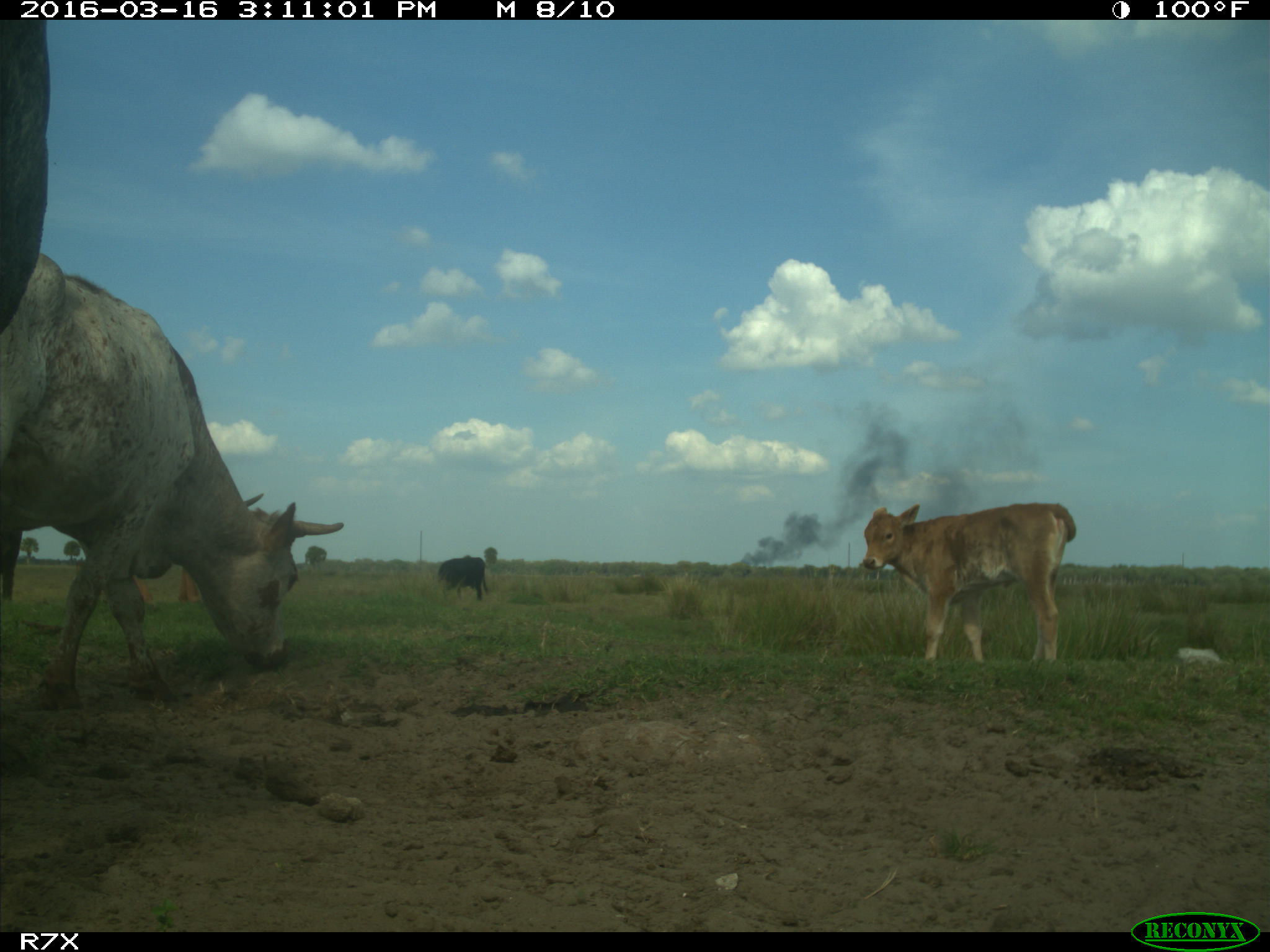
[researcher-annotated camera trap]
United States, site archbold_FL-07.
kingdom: Animalia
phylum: Chordata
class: Mammalia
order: Artiodactyla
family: Bovidae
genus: Bos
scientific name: Bos taurus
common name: domestic cow